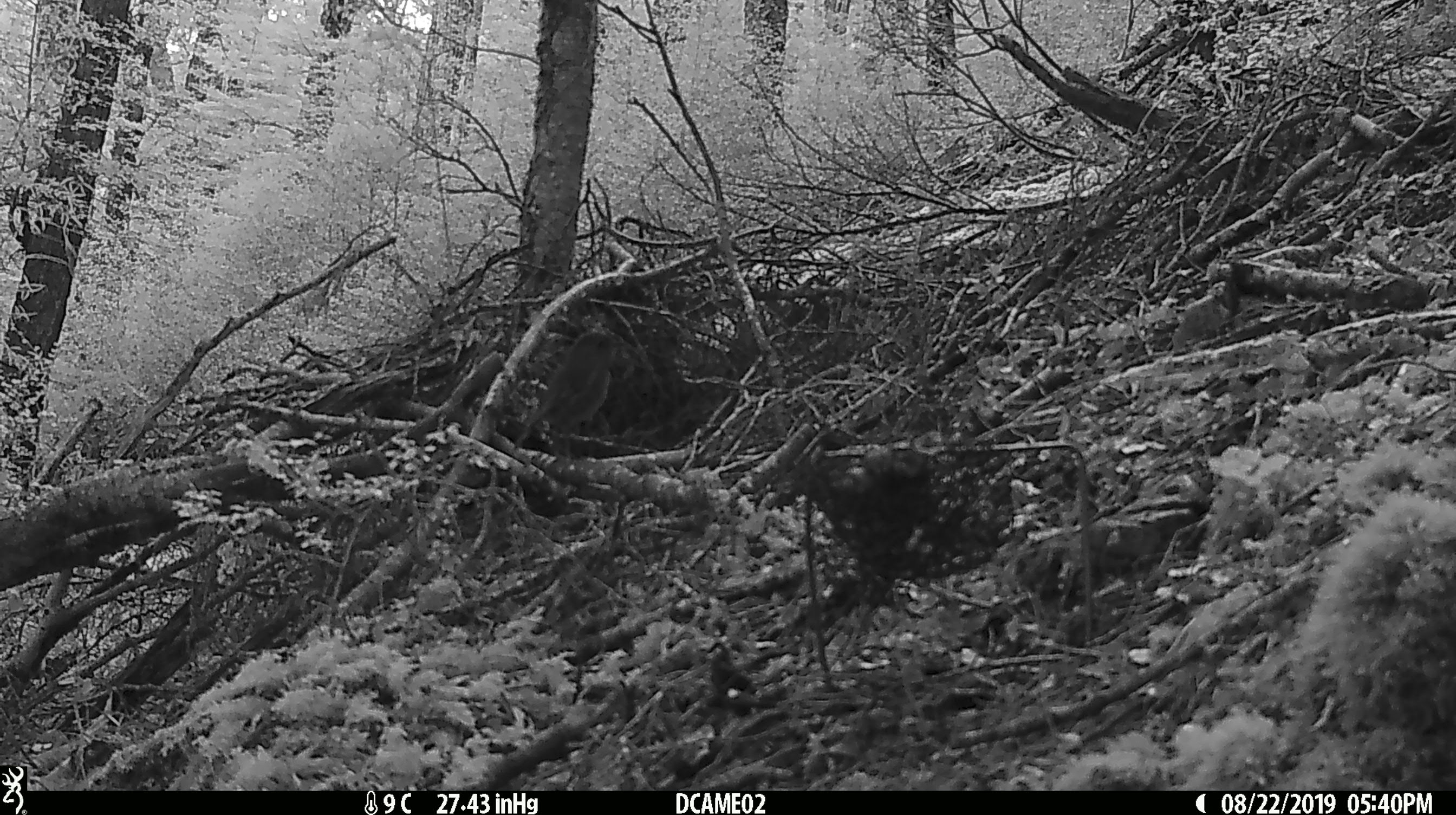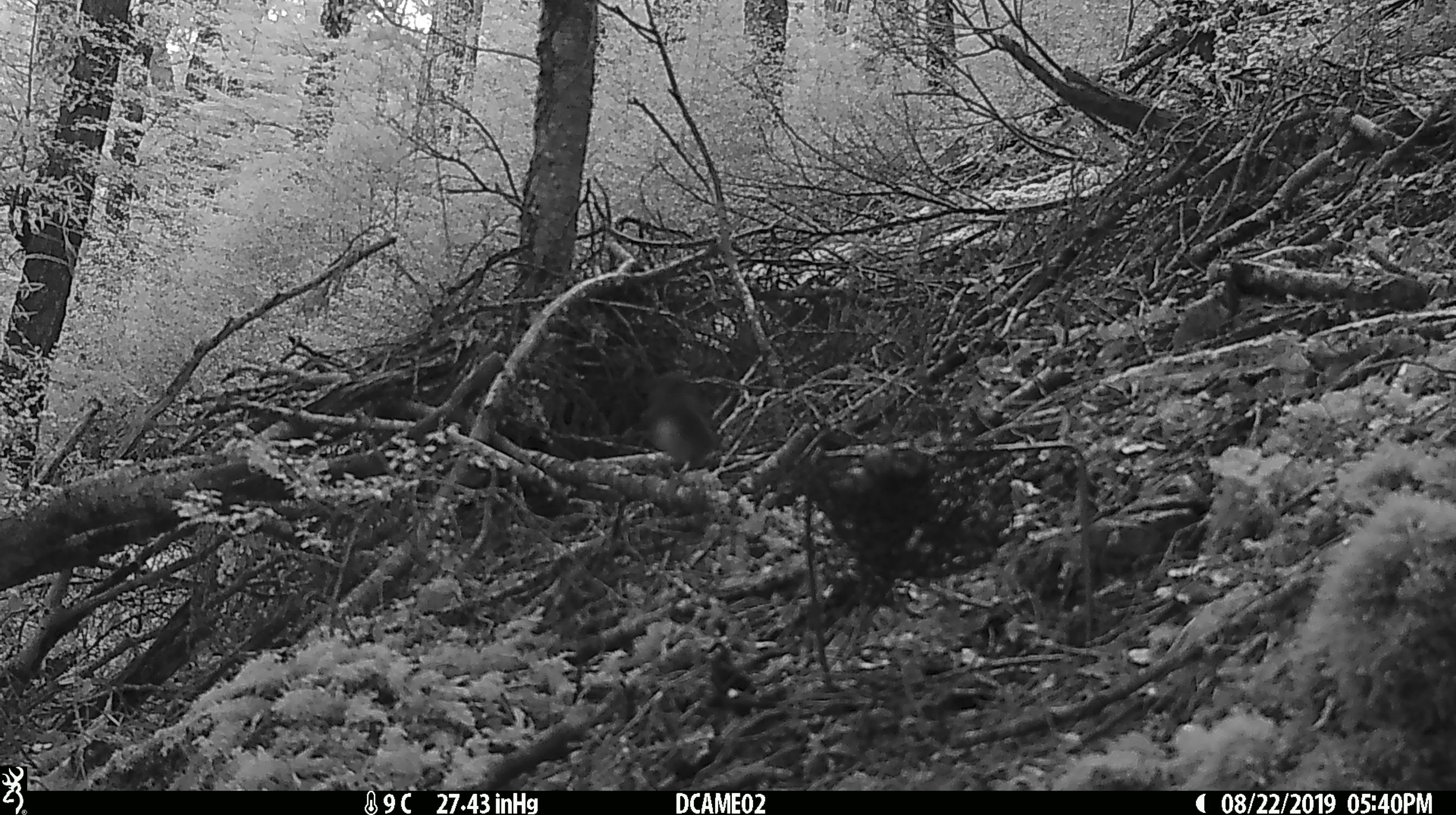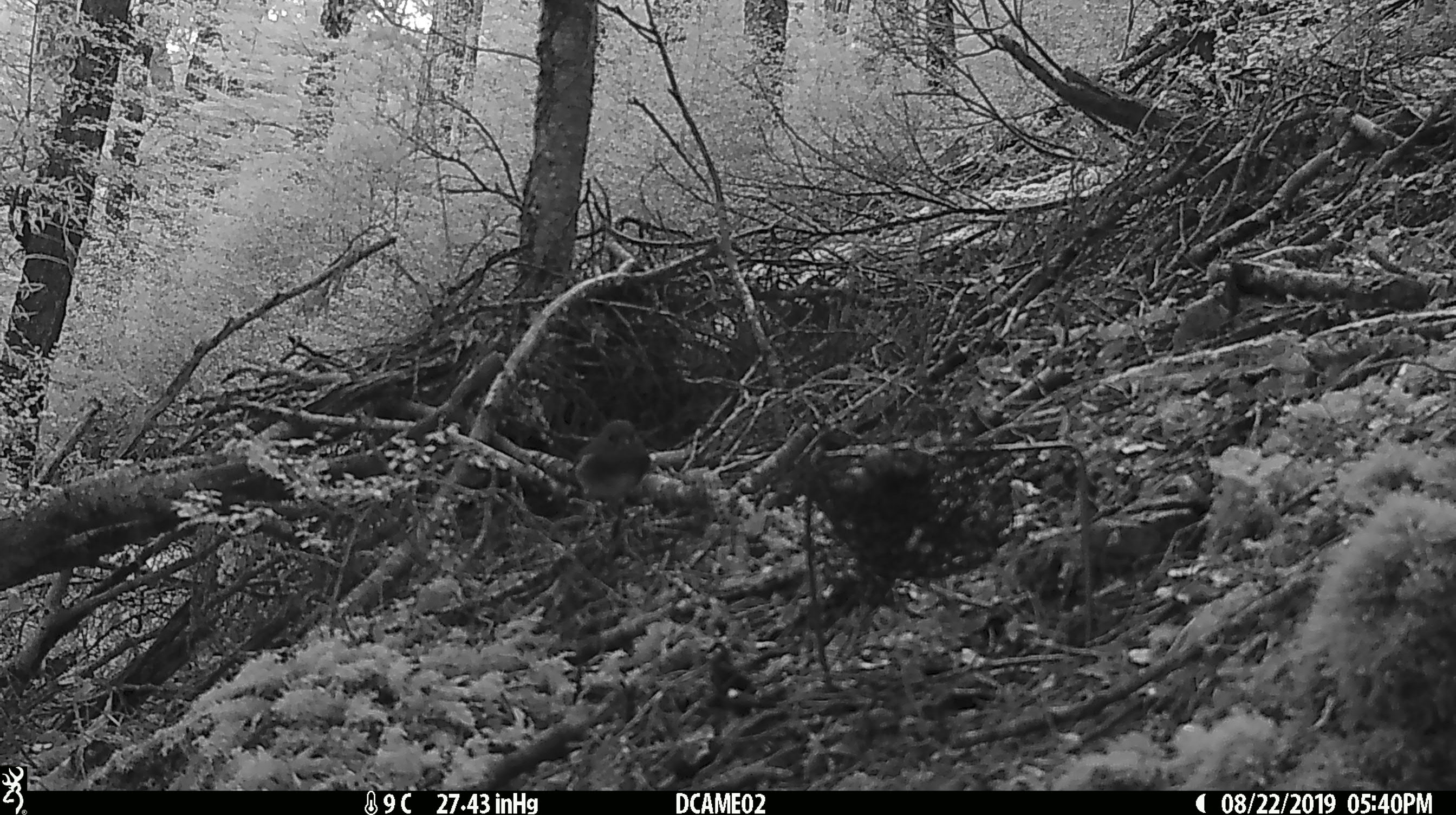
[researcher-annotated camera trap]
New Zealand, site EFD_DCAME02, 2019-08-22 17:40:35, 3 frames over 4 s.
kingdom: Animalia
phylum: Chordata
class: Aves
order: Passeriformes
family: Petroicidae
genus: Petroica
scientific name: Petroica australis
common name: new zealand robin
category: robin